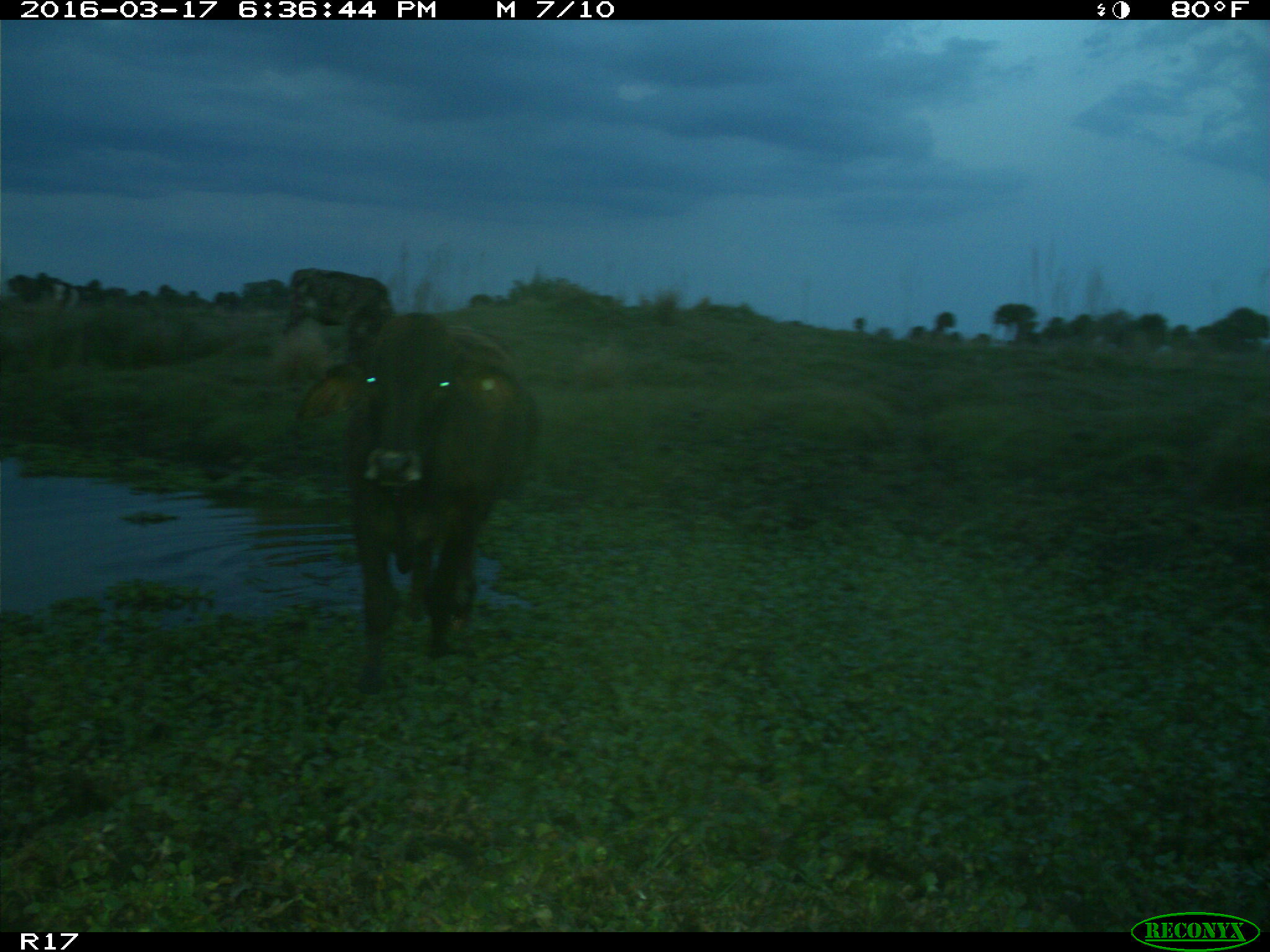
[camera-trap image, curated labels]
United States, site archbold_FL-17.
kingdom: Animalia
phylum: Chordata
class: Mammalia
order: Artiodactyla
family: Bovidae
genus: Bos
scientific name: Bos taurus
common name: domestic cow